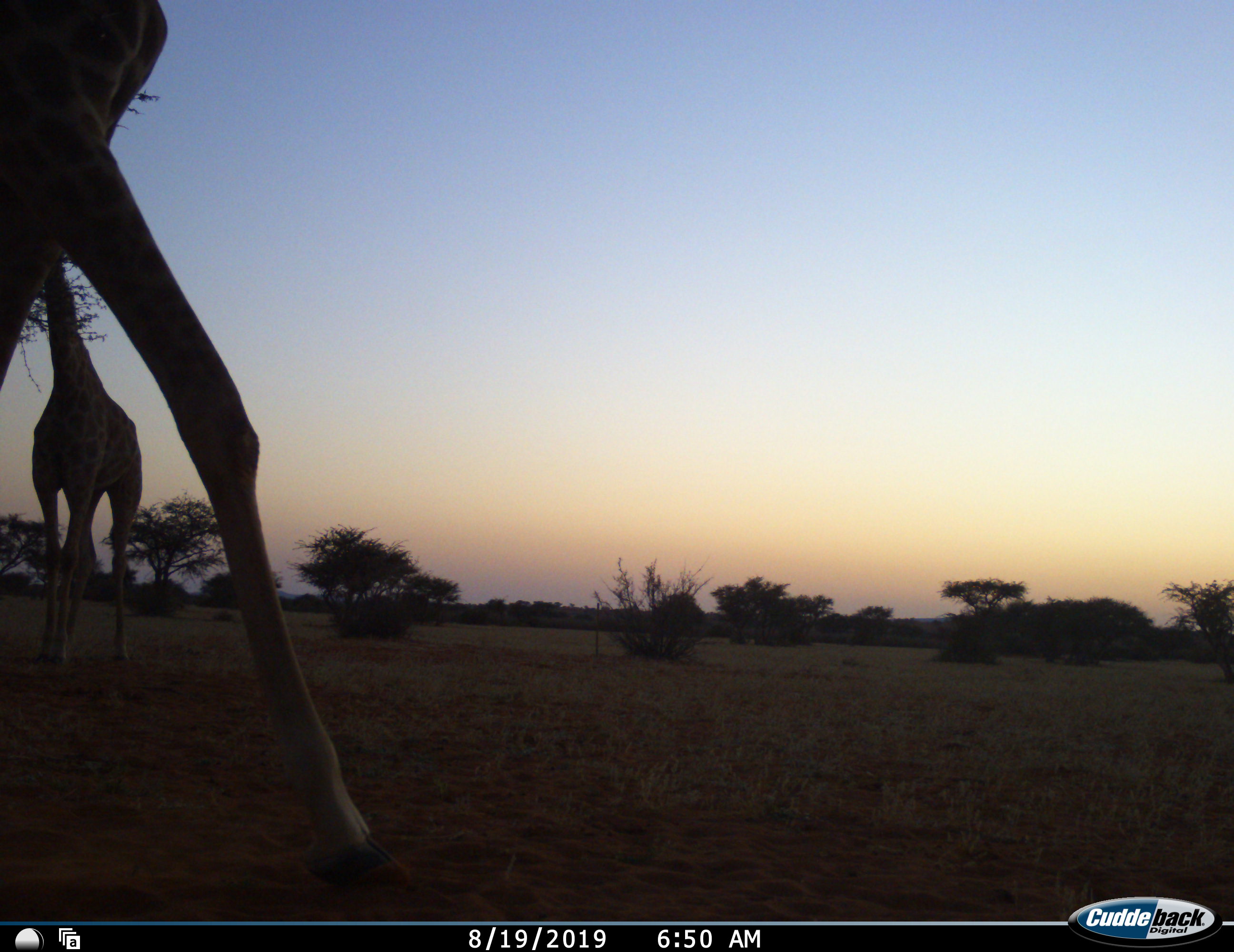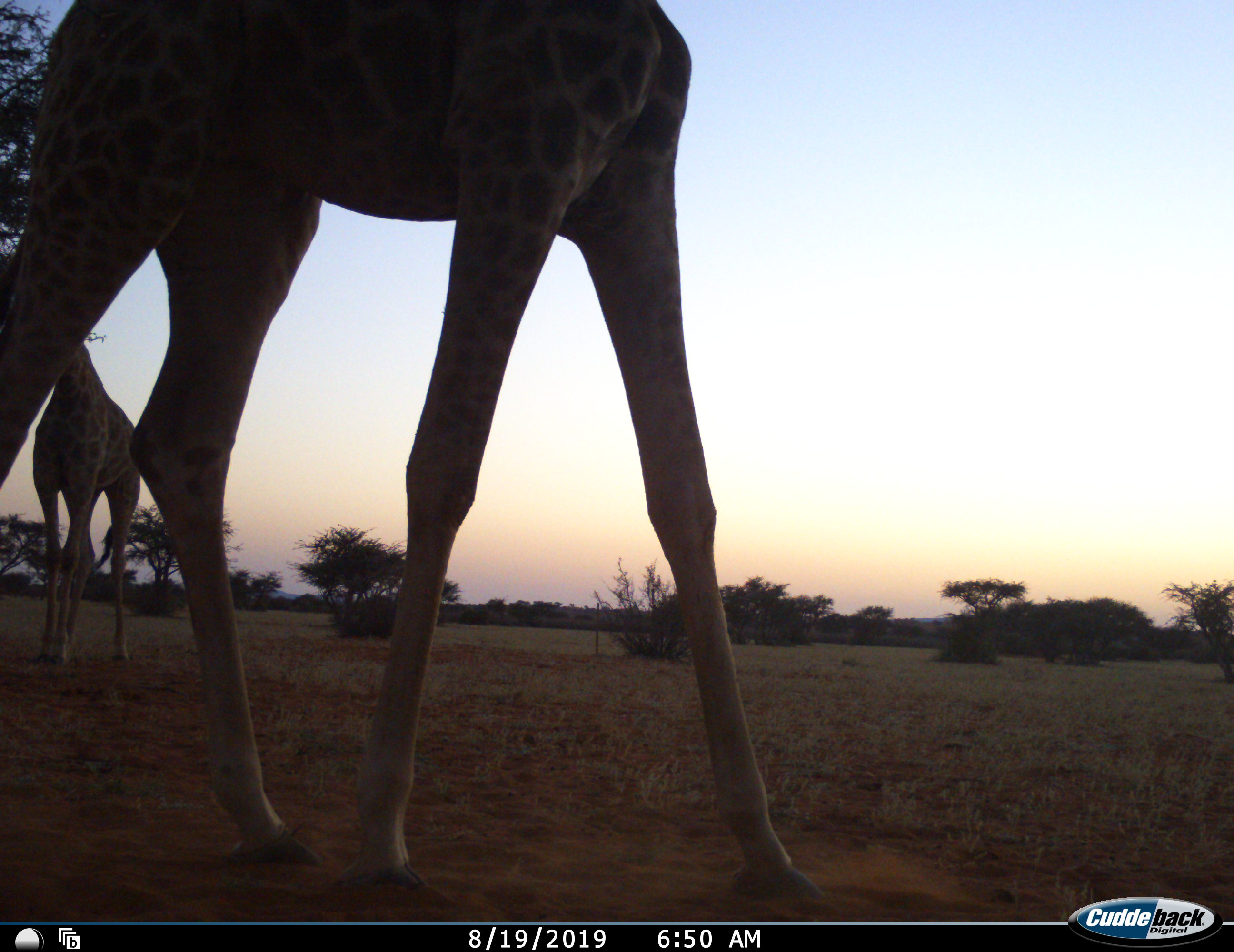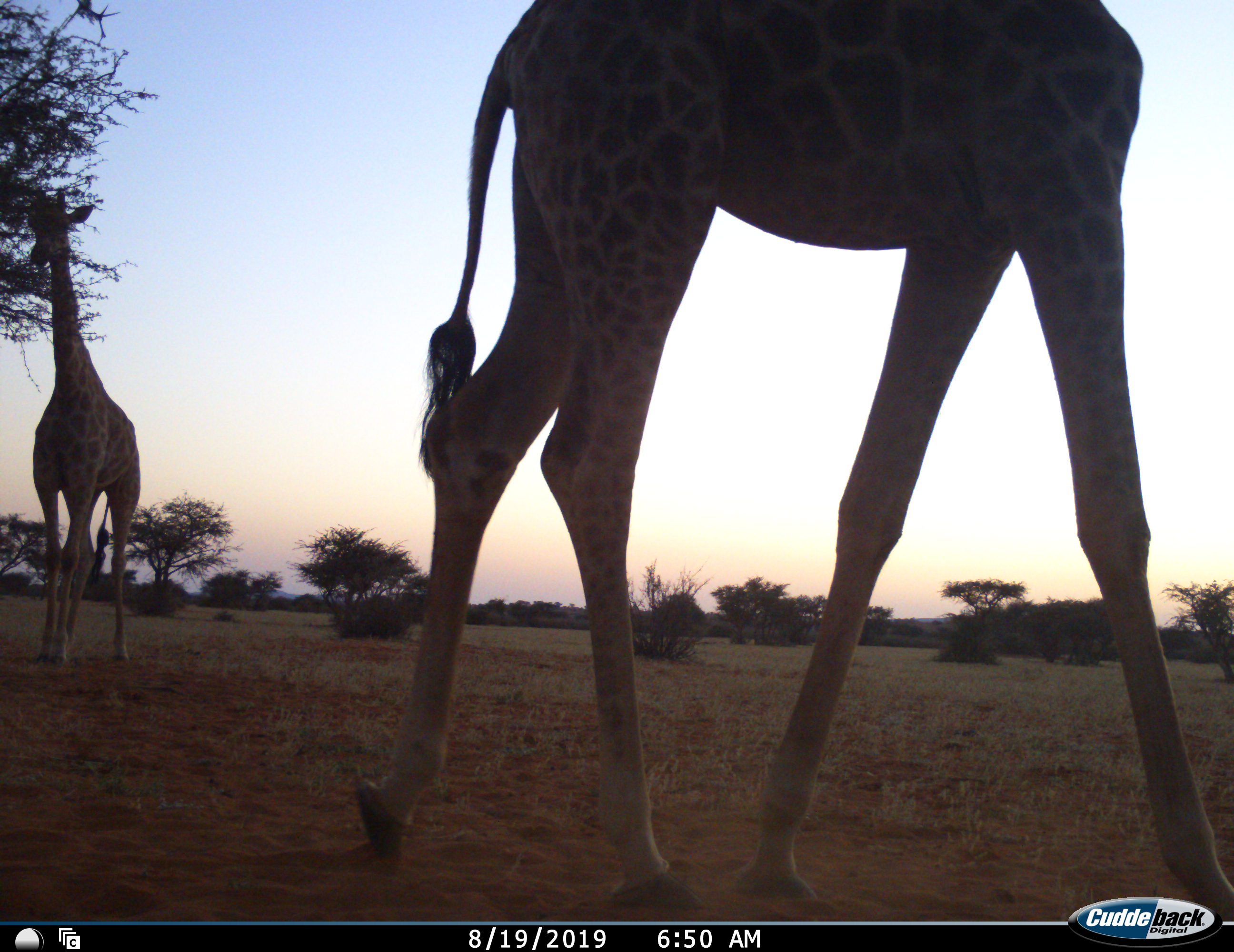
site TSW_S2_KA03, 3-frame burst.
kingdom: Animalia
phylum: Chordata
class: Mammalia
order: Artiodactyla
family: Giraffidae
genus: Giraffa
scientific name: Giraffa camelopardalis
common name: giraffe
Giraffe (Giraffa camelopardalis), count 2. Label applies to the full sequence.